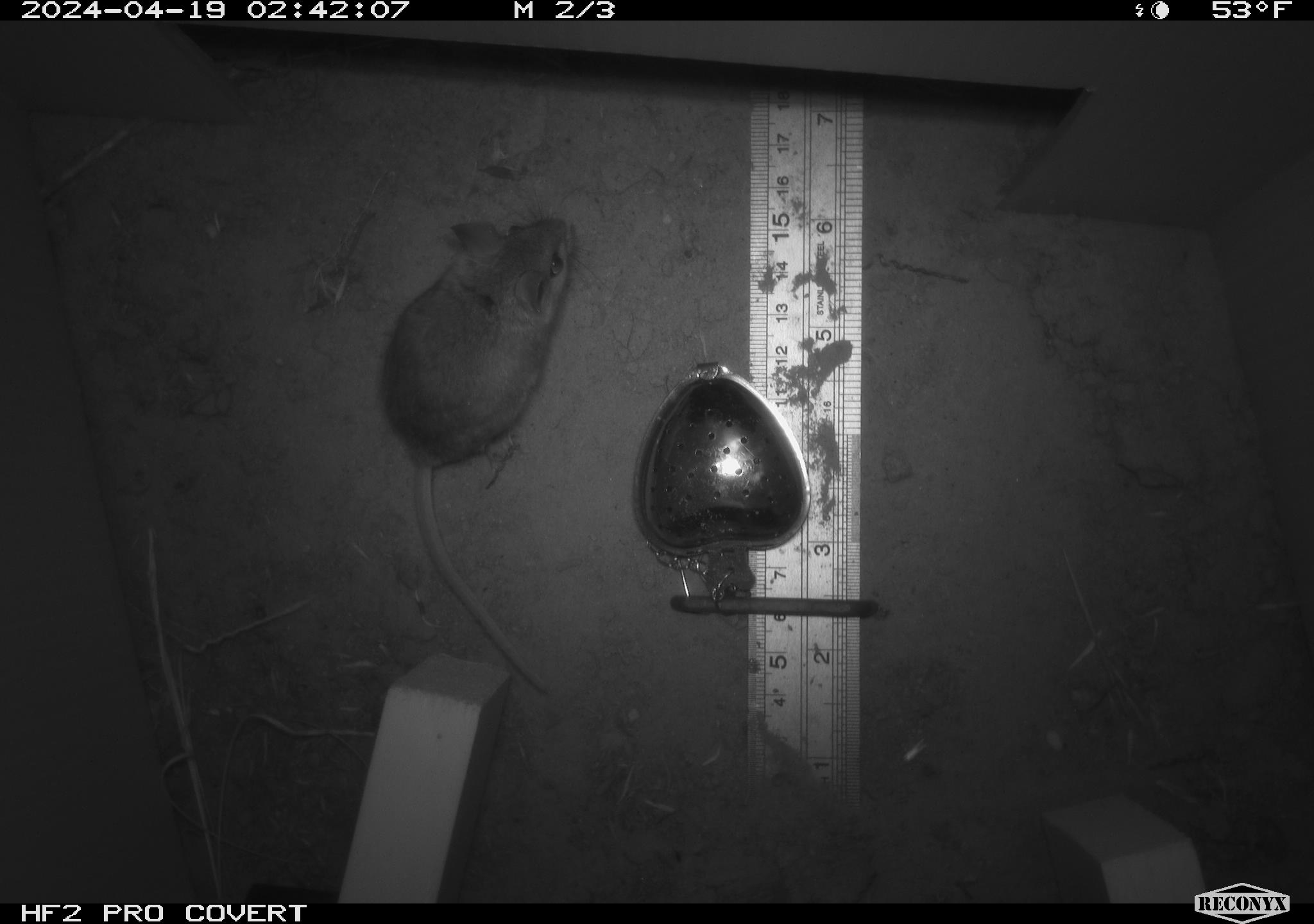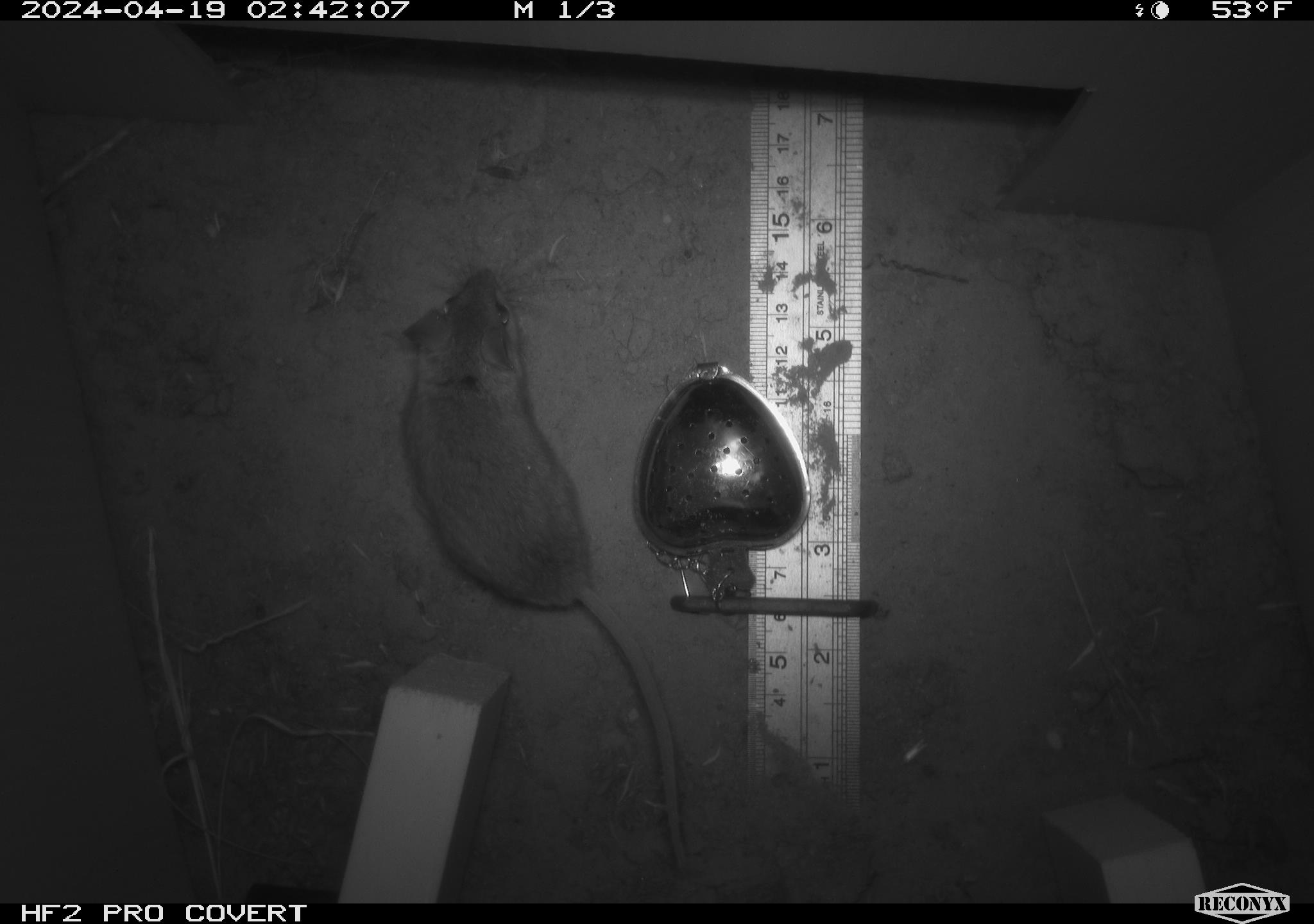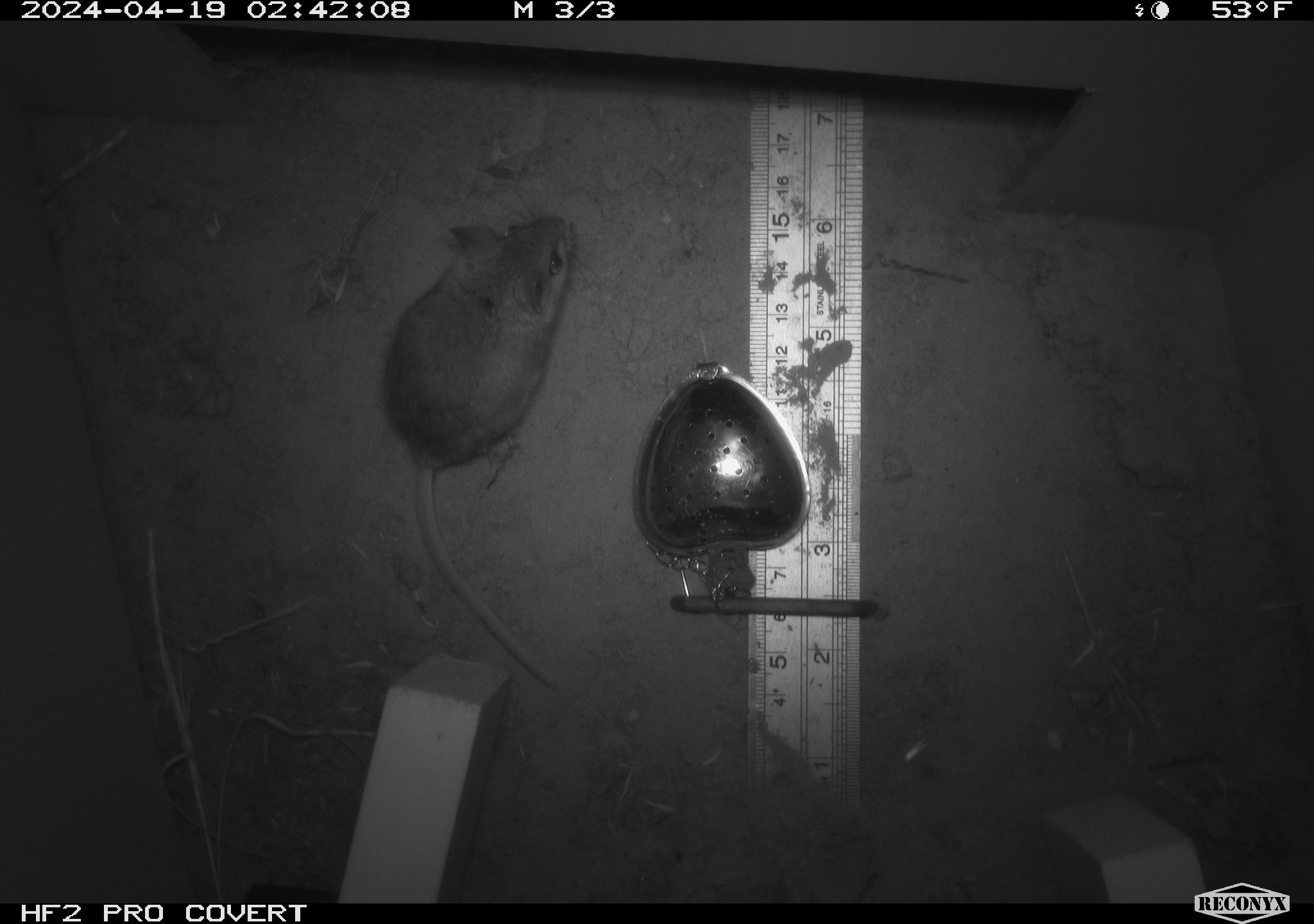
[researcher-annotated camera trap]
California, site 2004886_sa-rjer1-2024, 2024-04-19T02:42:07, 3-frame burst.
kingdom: Animalia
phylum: Chordata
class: Mammalia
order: Rodentia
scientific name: Rodentia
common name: mouse species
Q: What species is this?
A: Mouse species (Rodentia).